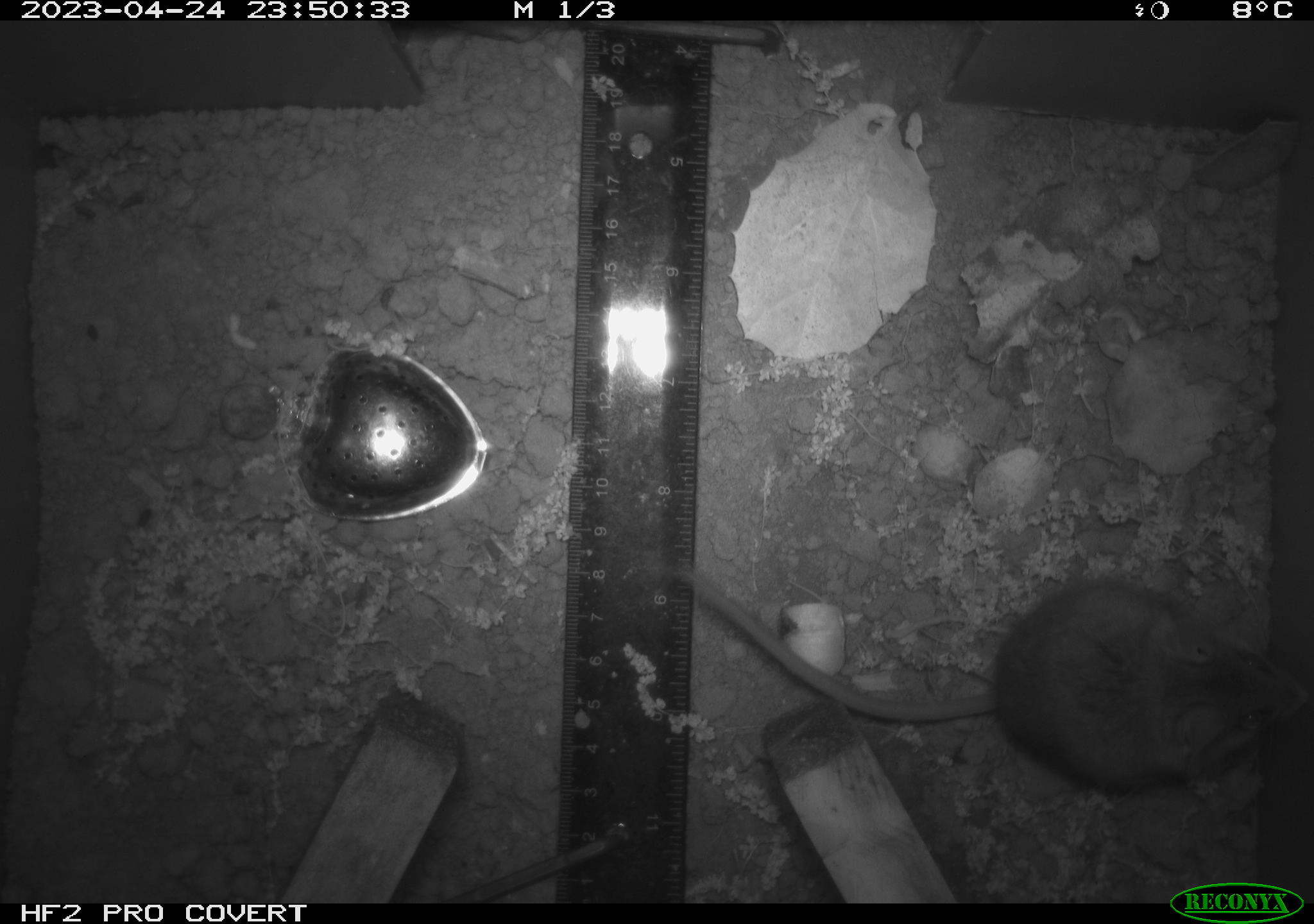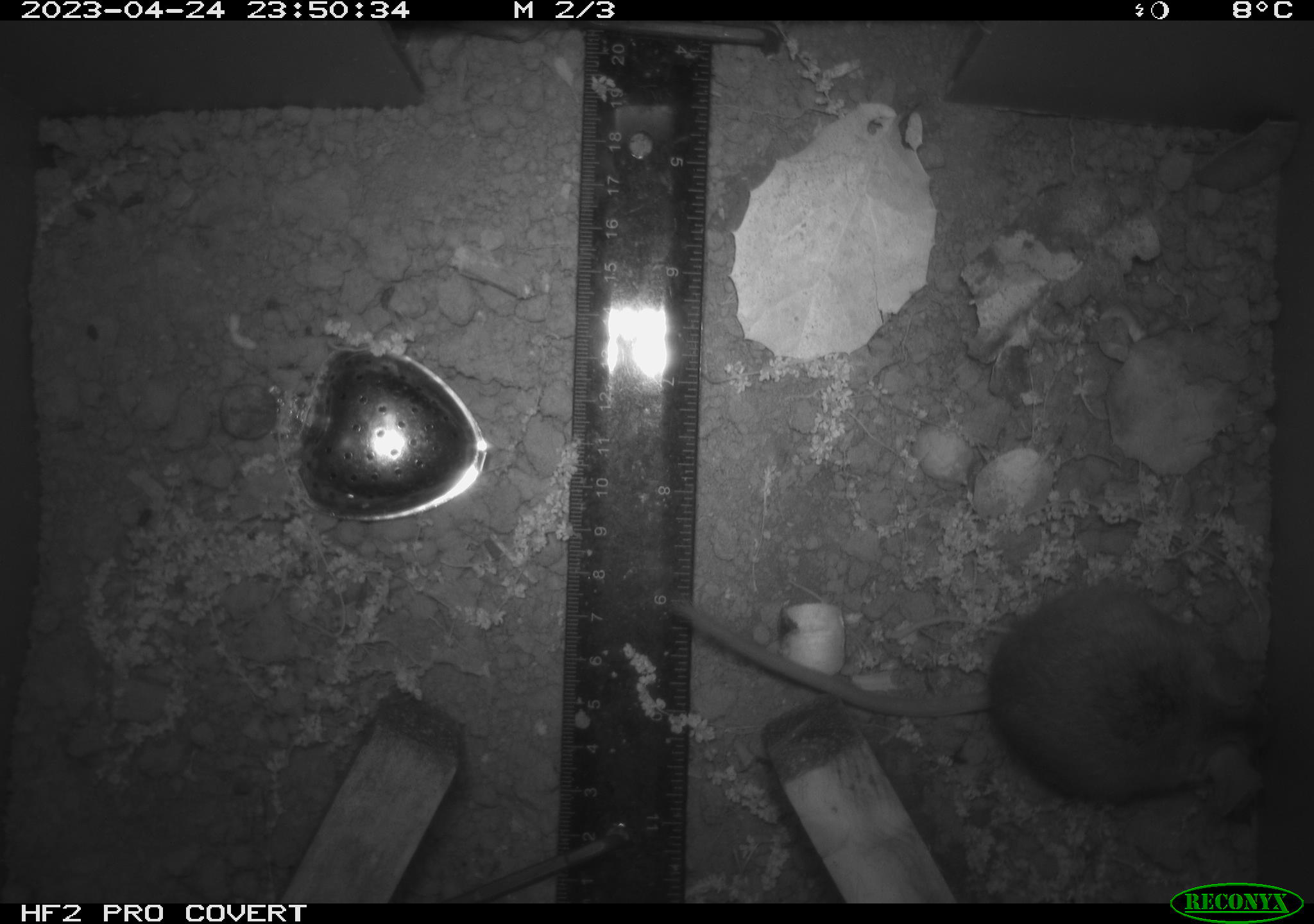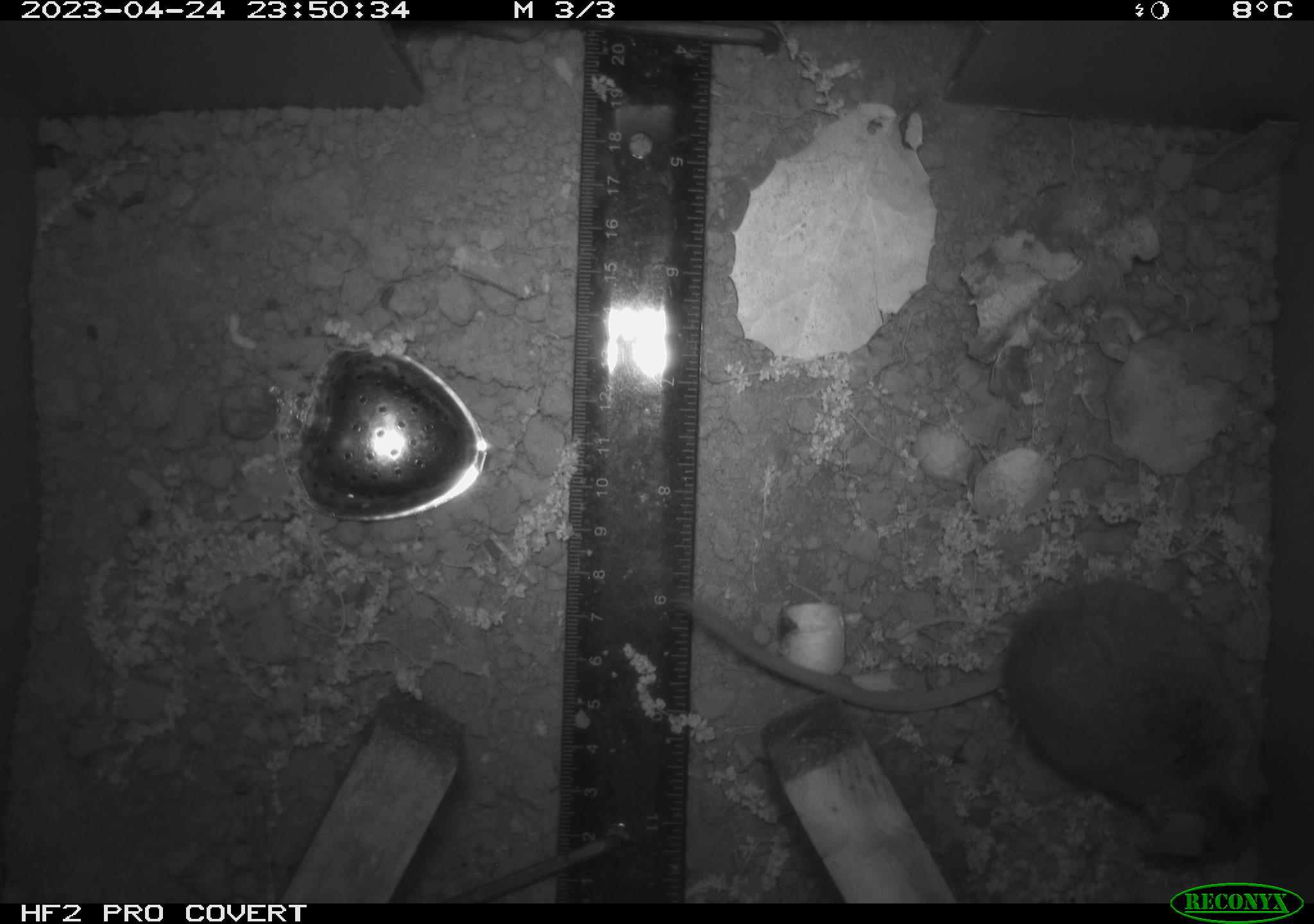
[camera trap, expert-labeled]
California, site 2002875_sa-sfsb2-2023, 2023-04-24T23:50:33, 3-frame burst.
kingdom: Animalia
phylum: Chordata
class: Mammalia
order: Rodentia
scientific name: Rodentia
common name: mouse species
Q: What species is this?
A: Mouse species (Rodentia).